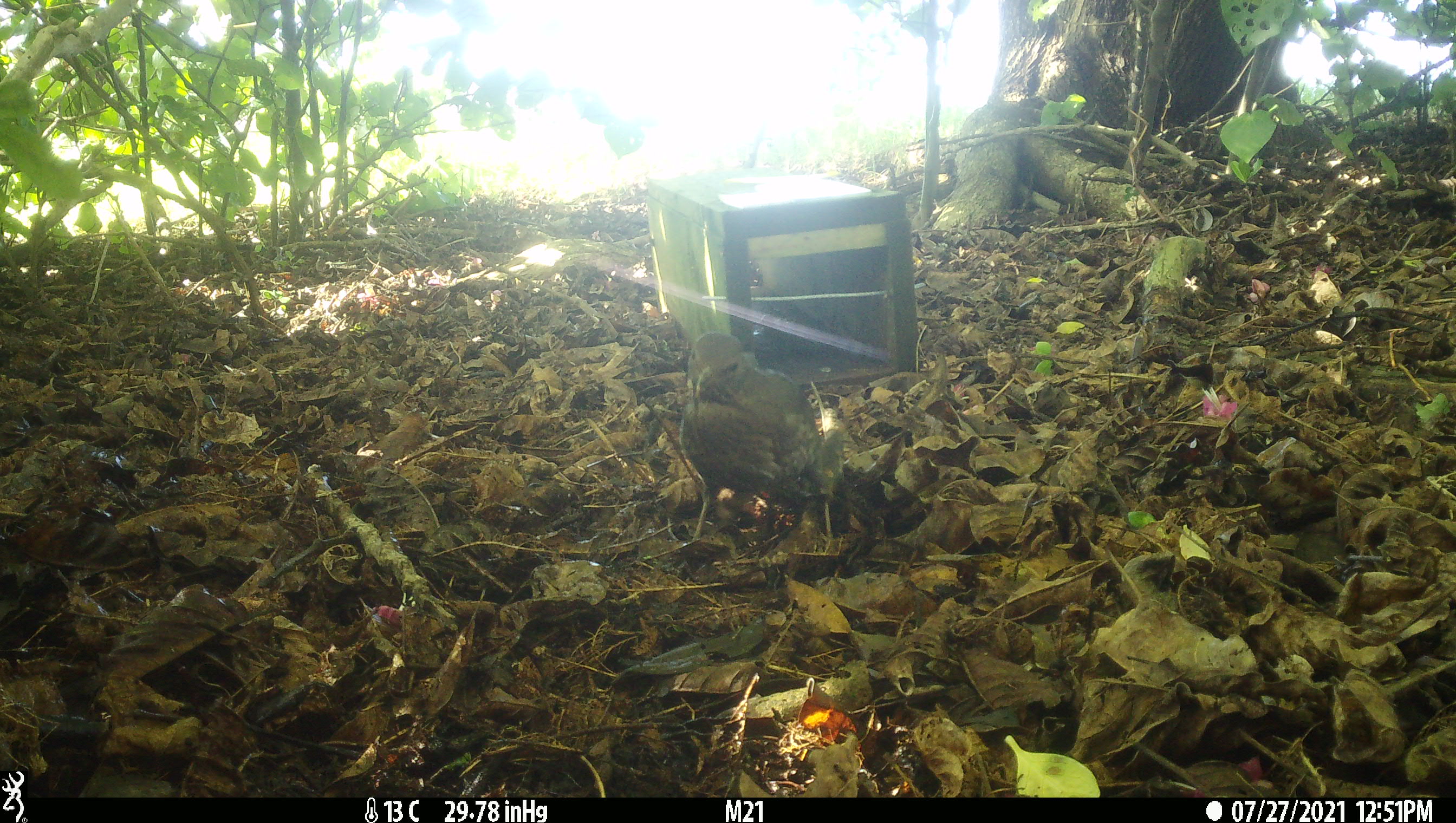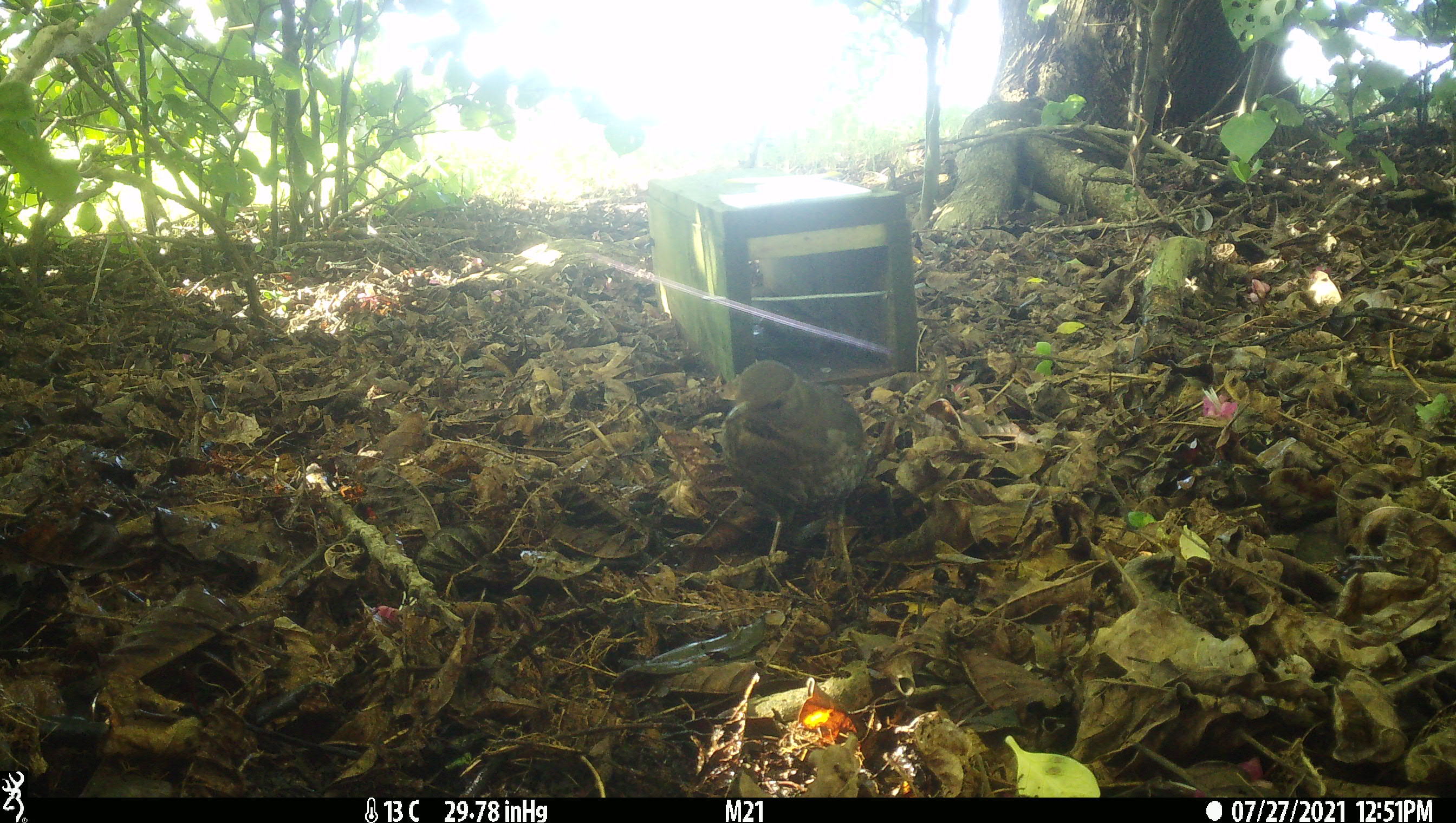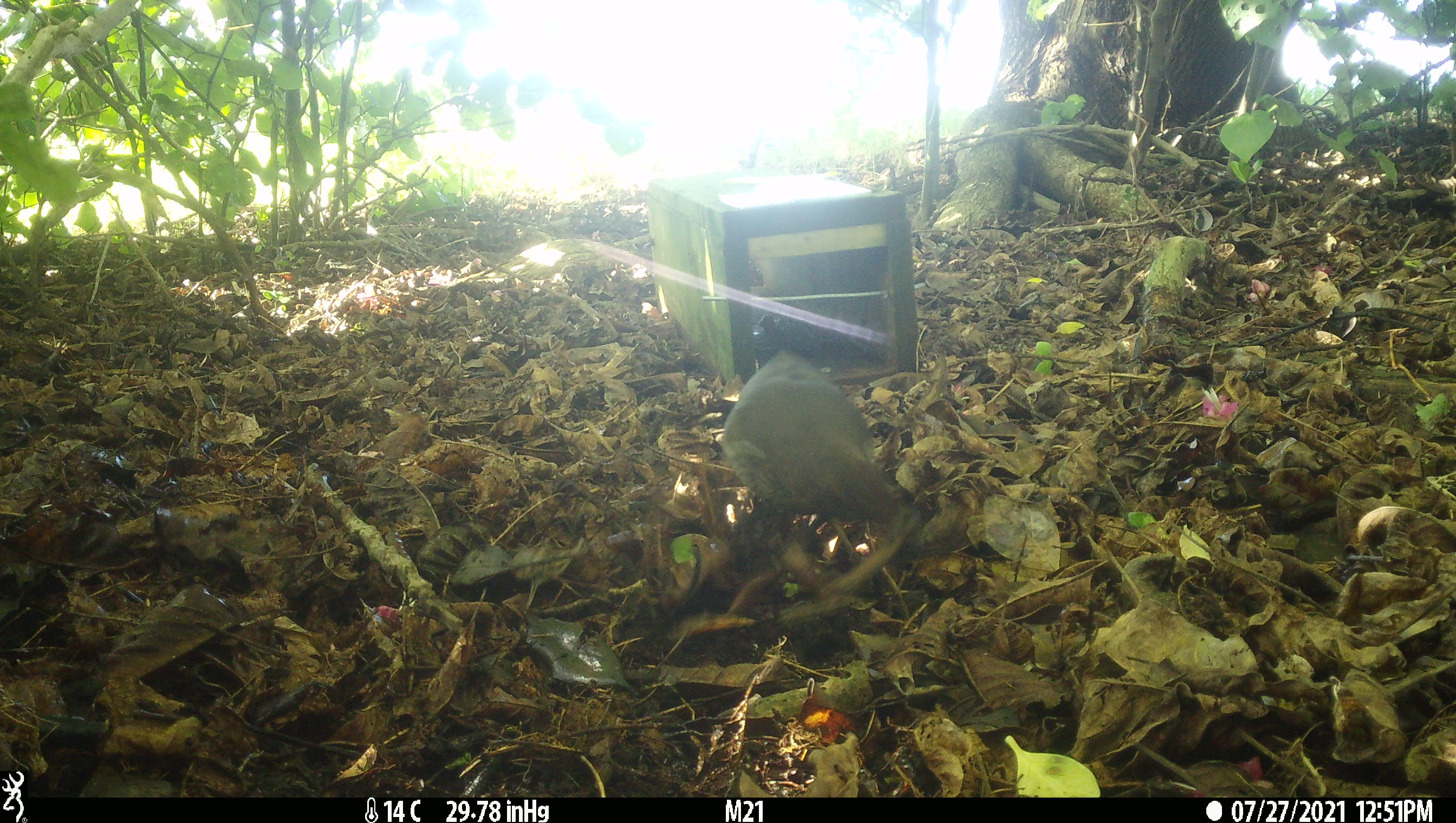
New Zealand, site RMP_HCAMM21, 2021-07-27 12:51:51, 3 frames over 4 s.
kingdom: Animalia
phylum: Chordata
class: Aves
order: Passeriformes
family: Turdidae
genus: Turdus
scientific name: Turdus merula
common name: eurasian blackbird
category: blackbird